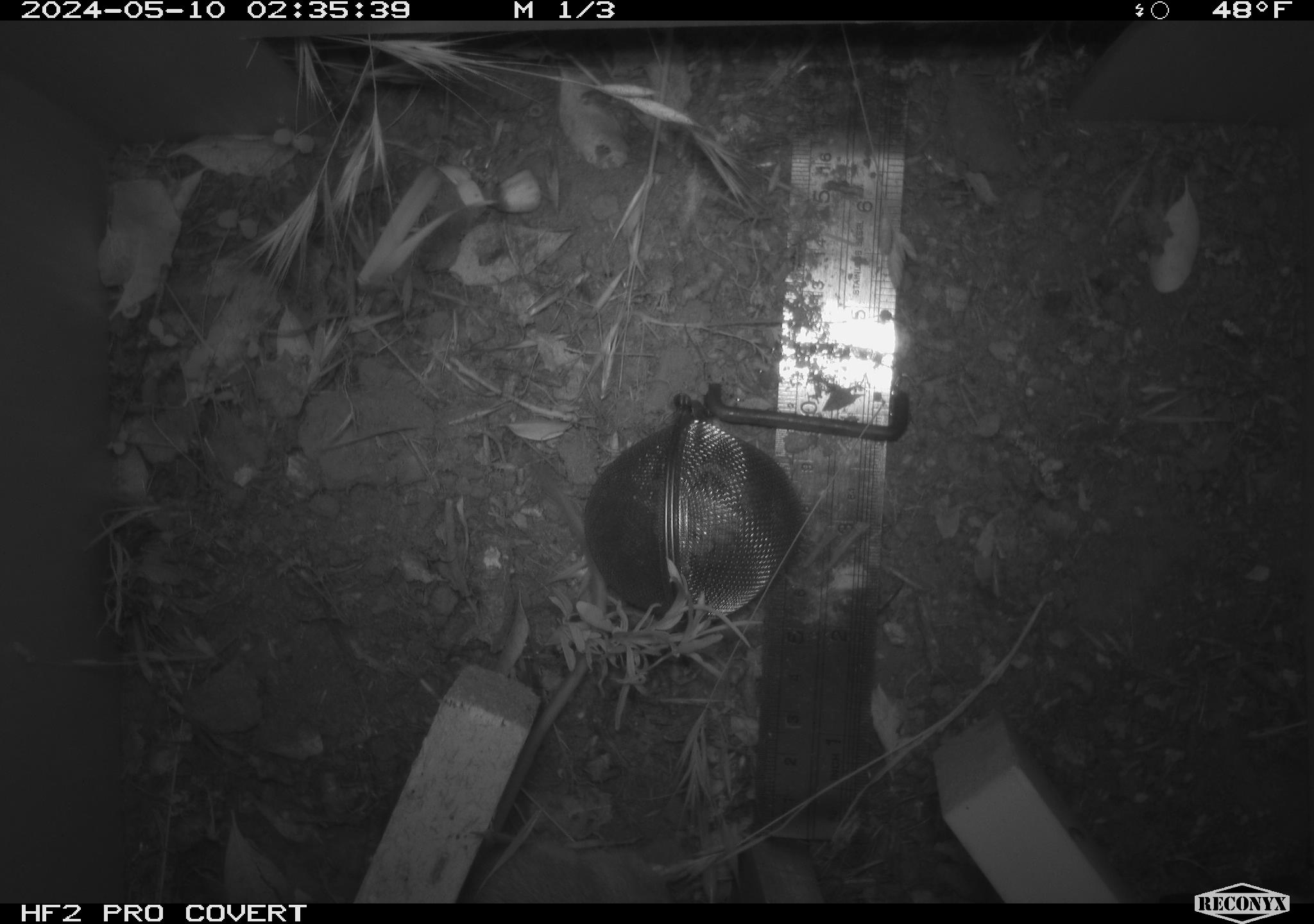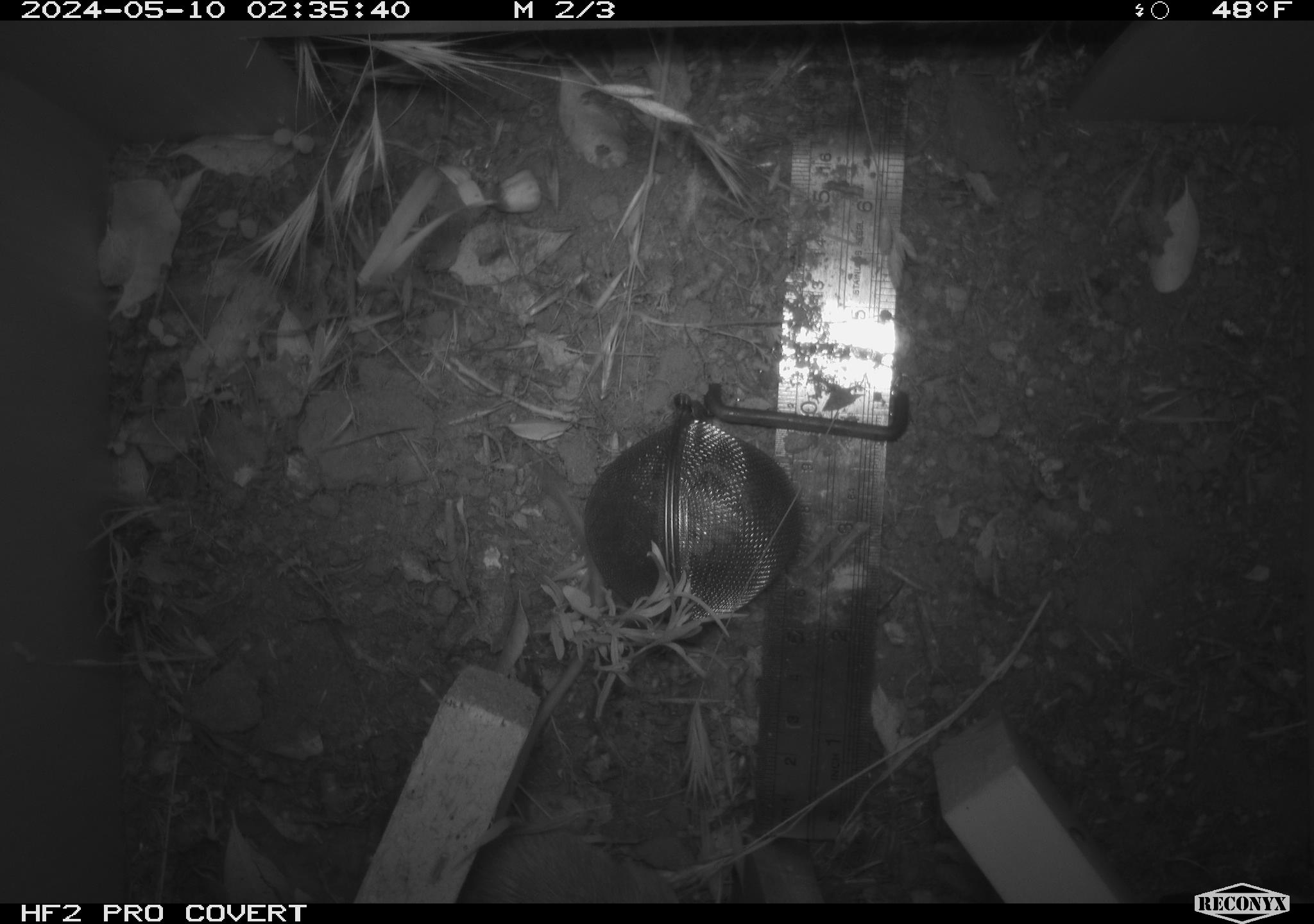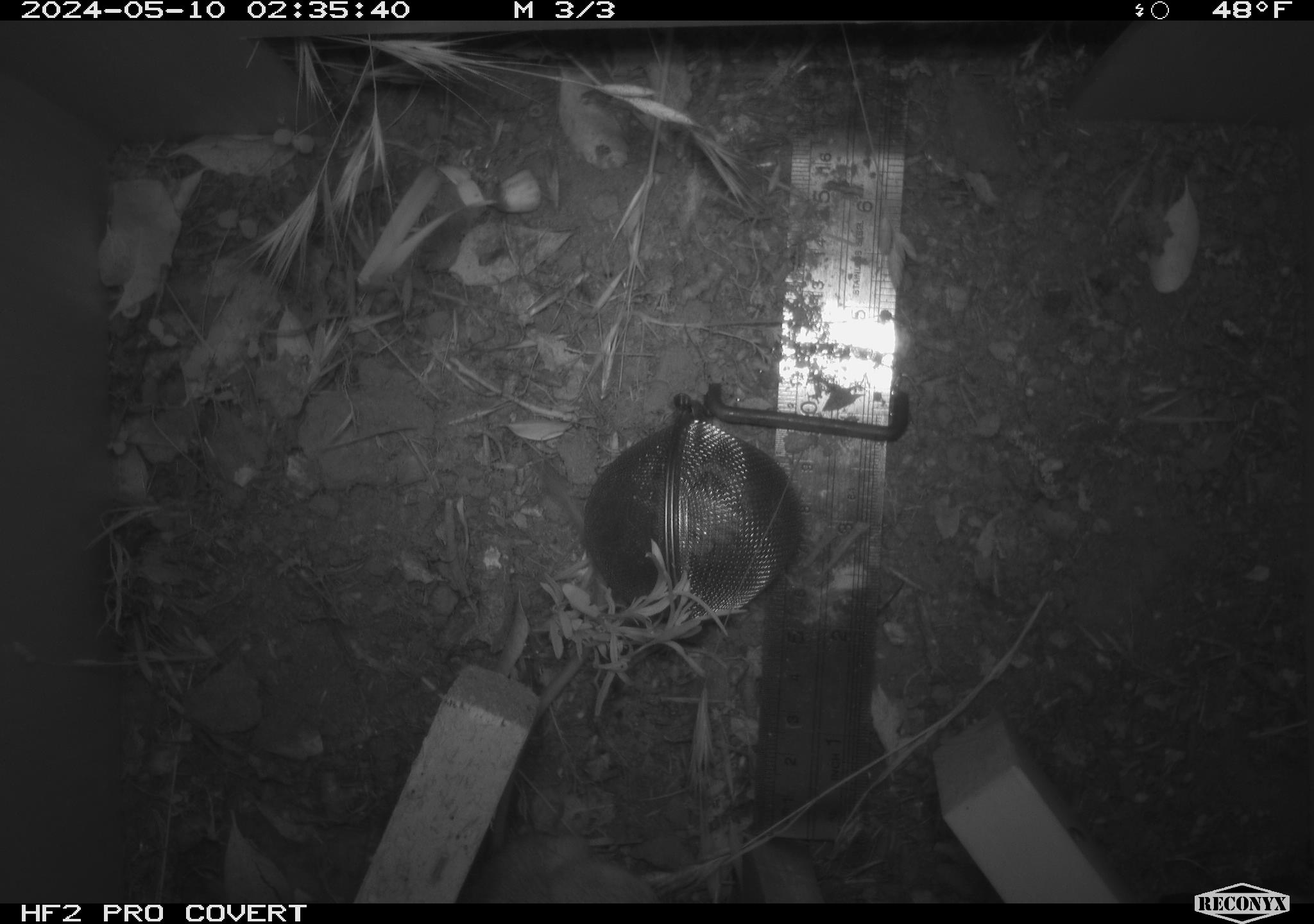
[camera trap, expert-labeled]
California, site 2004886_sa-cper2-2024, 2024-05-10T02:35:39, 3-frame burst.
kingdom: Animalia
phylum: Chordata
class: Mammalia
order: Rodentia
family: Heteromyidae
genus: Dipodomys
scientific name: Dipodomys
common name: kangaroo rats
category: dipodomys species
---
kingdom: Animalia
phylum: Chordata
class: Mammalia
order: Rodentia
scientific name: Rodentia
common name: rodent